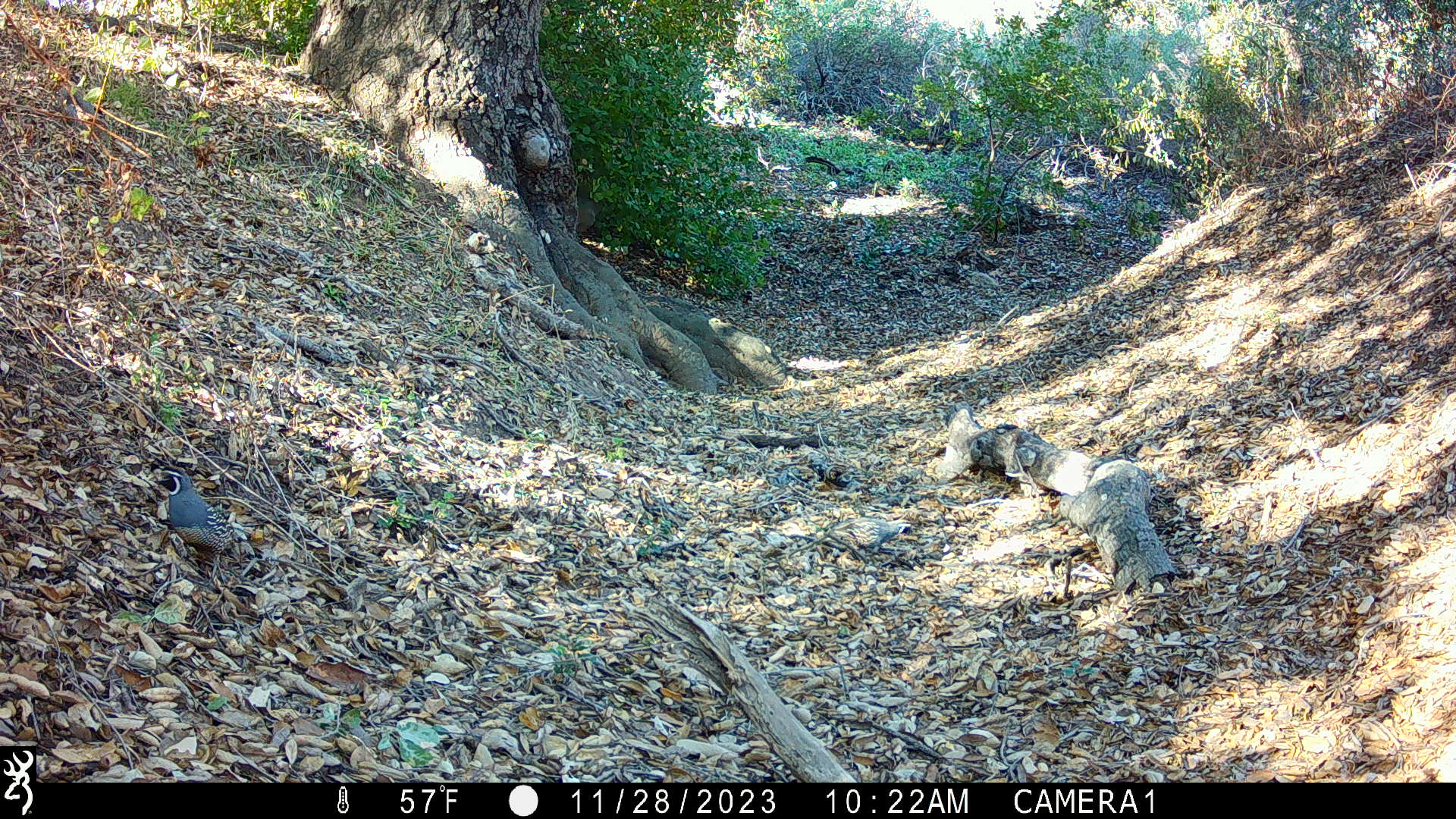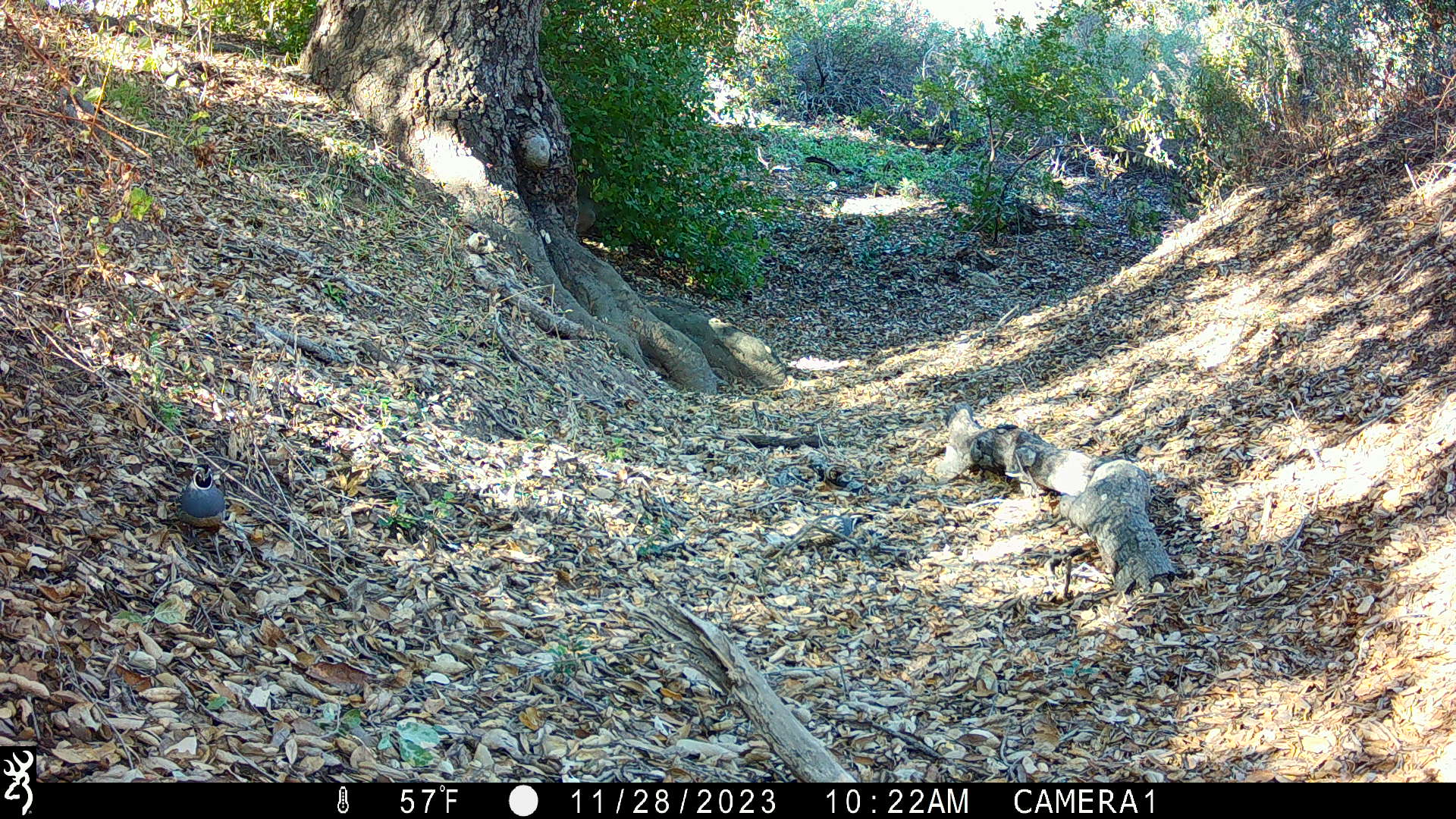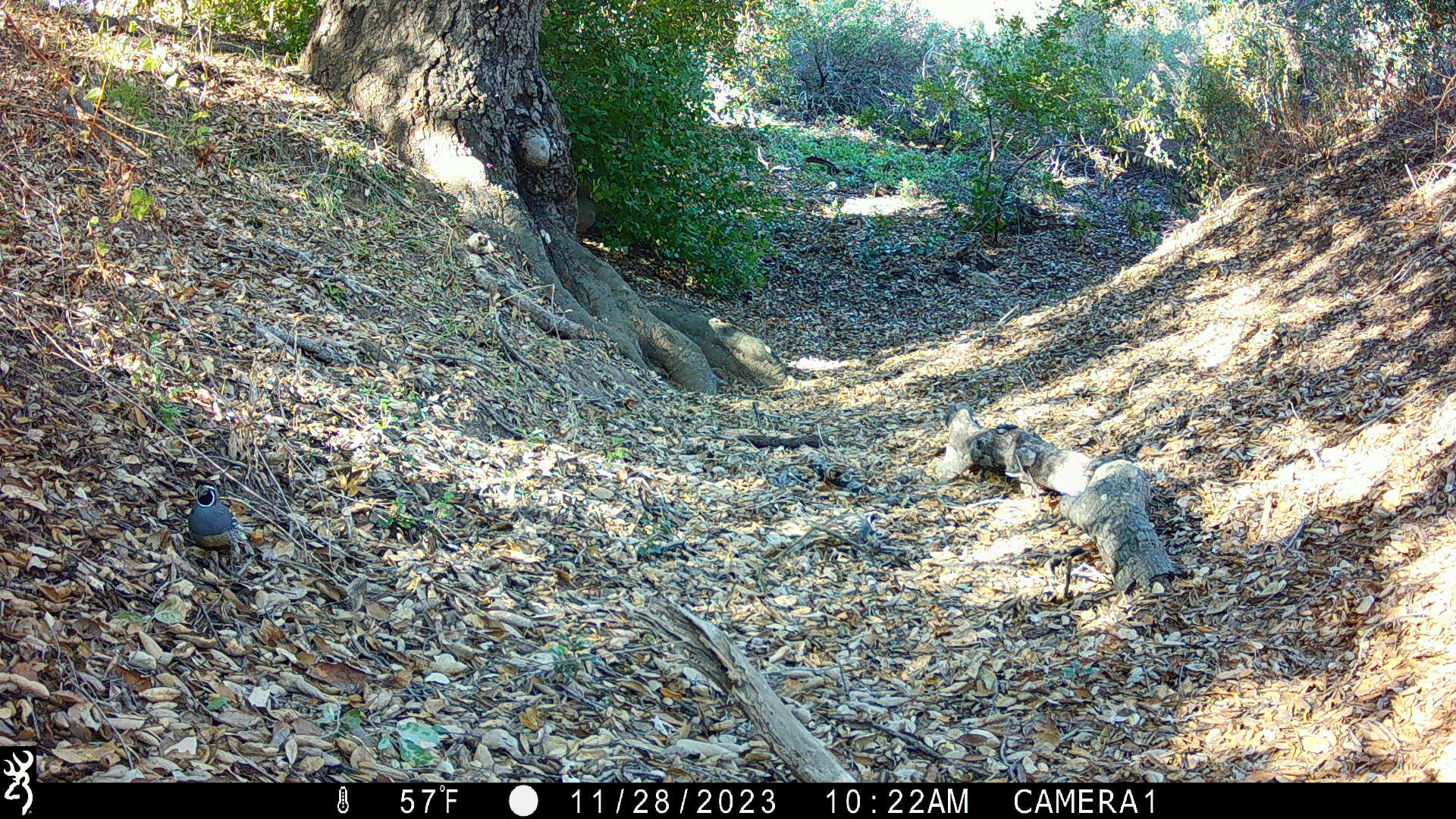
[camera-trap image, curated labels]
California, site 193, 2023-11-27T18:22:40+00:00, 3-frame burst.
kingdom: Animalia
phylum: Chordata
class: Aves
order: Galliformes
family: Odontophoridae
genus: Callipepla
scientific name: Callipepla californica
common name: california quail